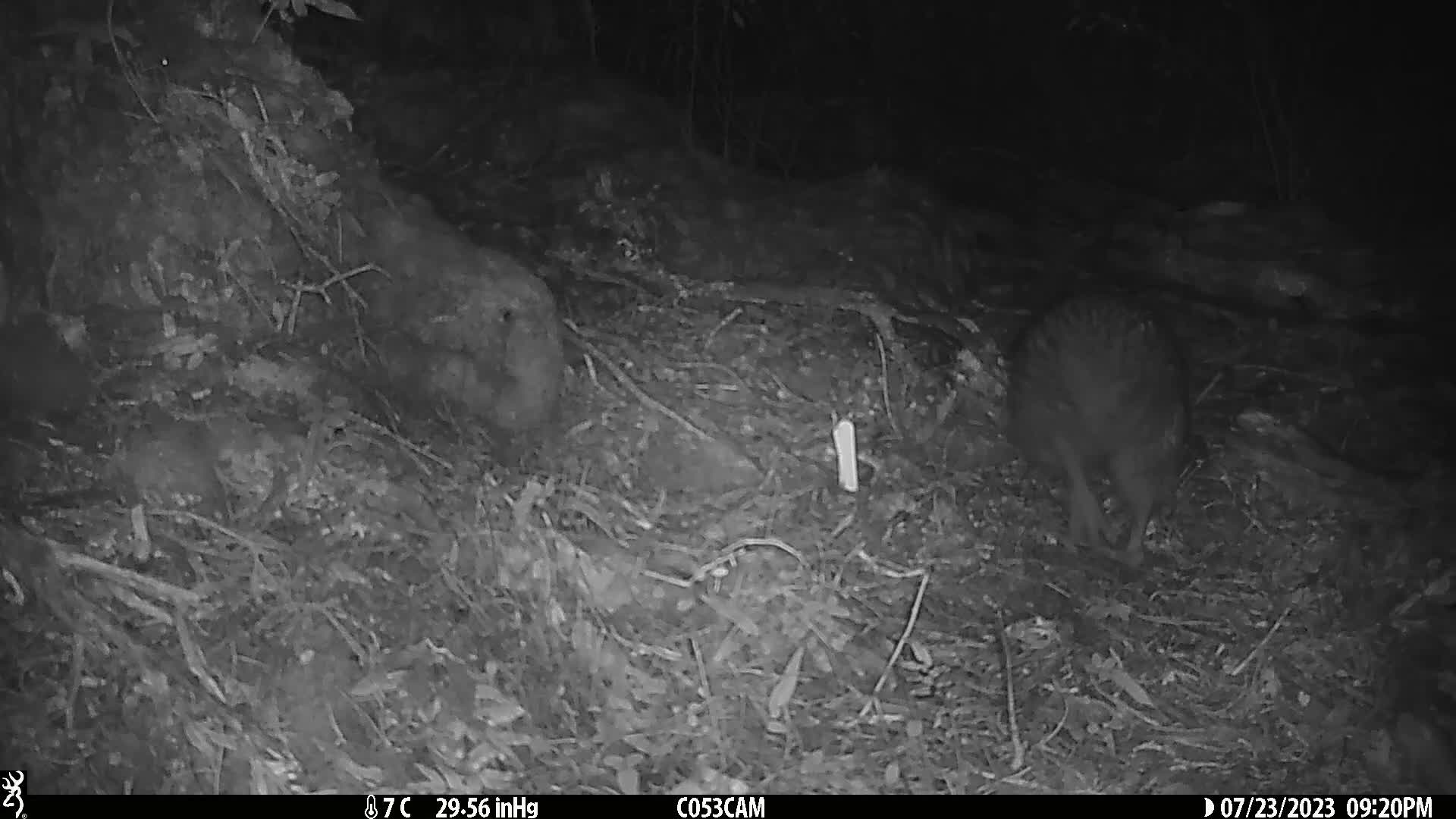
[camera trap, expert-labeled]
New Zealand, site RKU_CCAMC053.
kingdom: Animalia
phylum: Chordata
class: Aves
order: Apterygiformes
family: Apterygidae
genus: Apteryx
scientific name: Apteryx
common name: kiwi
Kiwi (Apteryx).